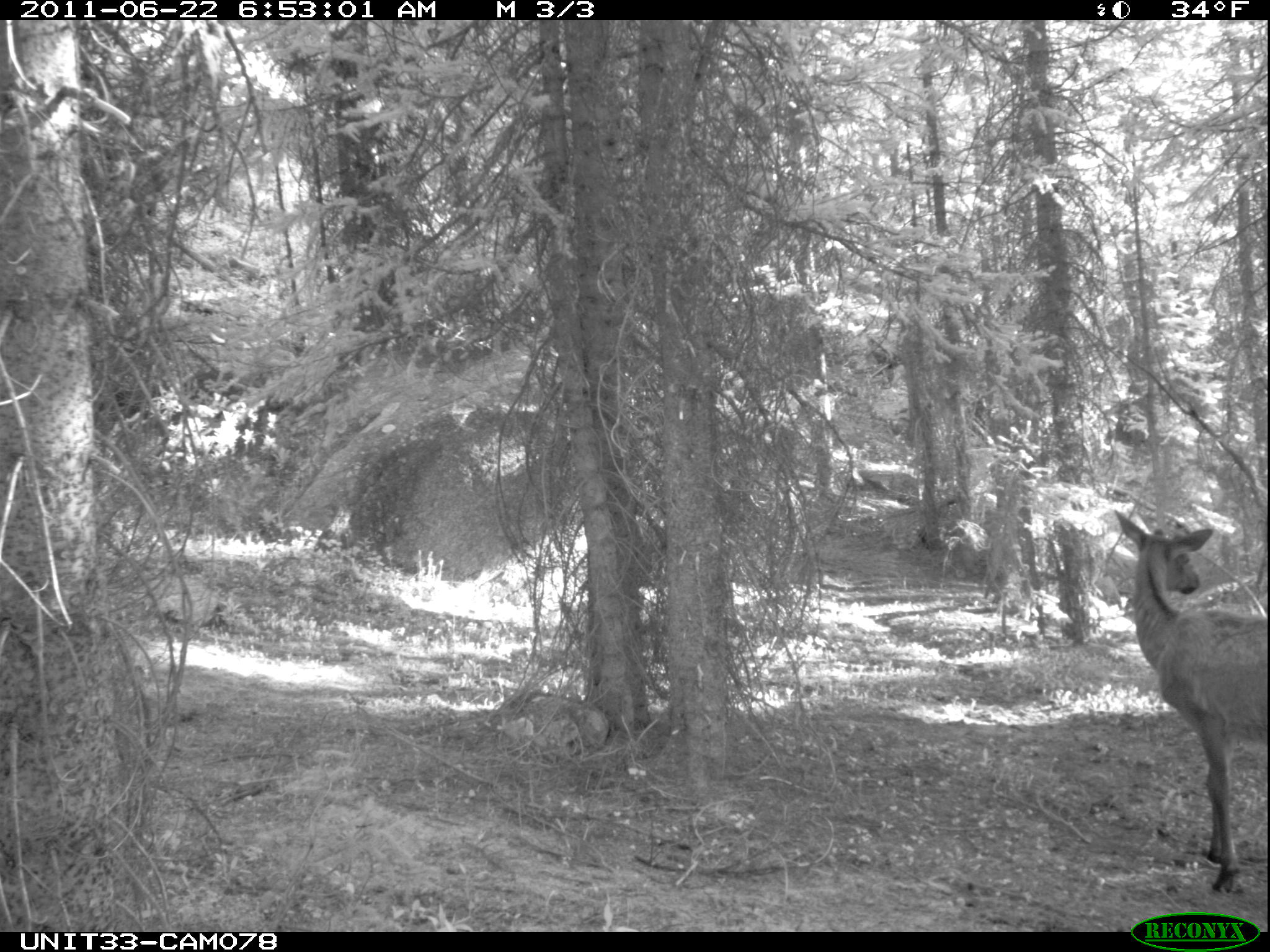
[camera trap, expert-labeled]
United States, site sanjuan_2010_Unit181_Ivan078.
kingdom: Animalia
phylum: Chordata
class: Mammalia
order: Artiodactyla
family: Cervidae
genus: Cervus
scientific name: Cervus elaphus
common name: red deer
Cervus elaphus (red deer).